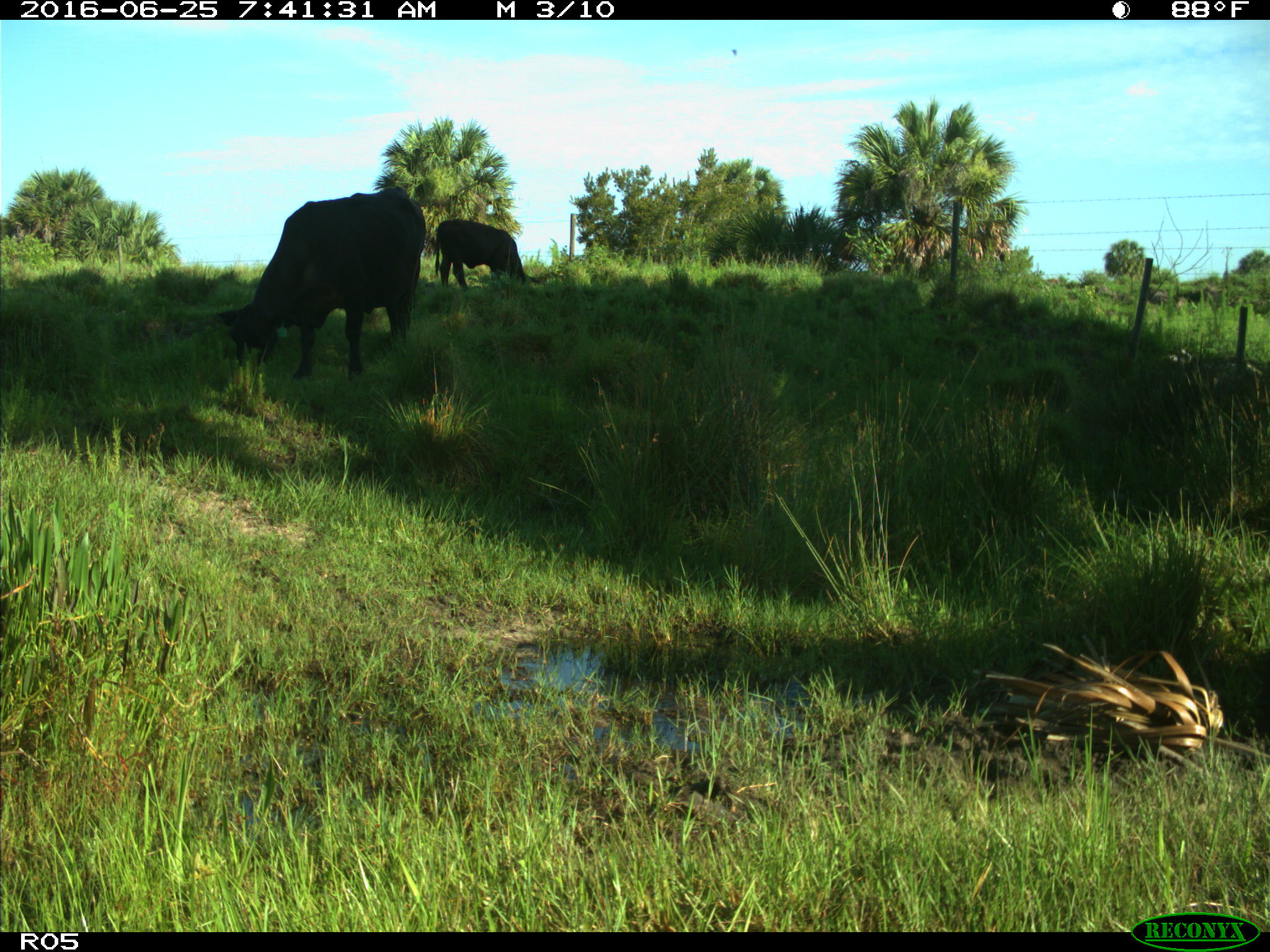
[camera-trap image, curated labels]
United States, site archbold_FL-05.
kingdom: Animalia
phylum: Chordata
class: Mammalia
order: Artiodactyla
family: Bovidae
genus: Bos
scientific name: Bos taurus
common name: domestic cow